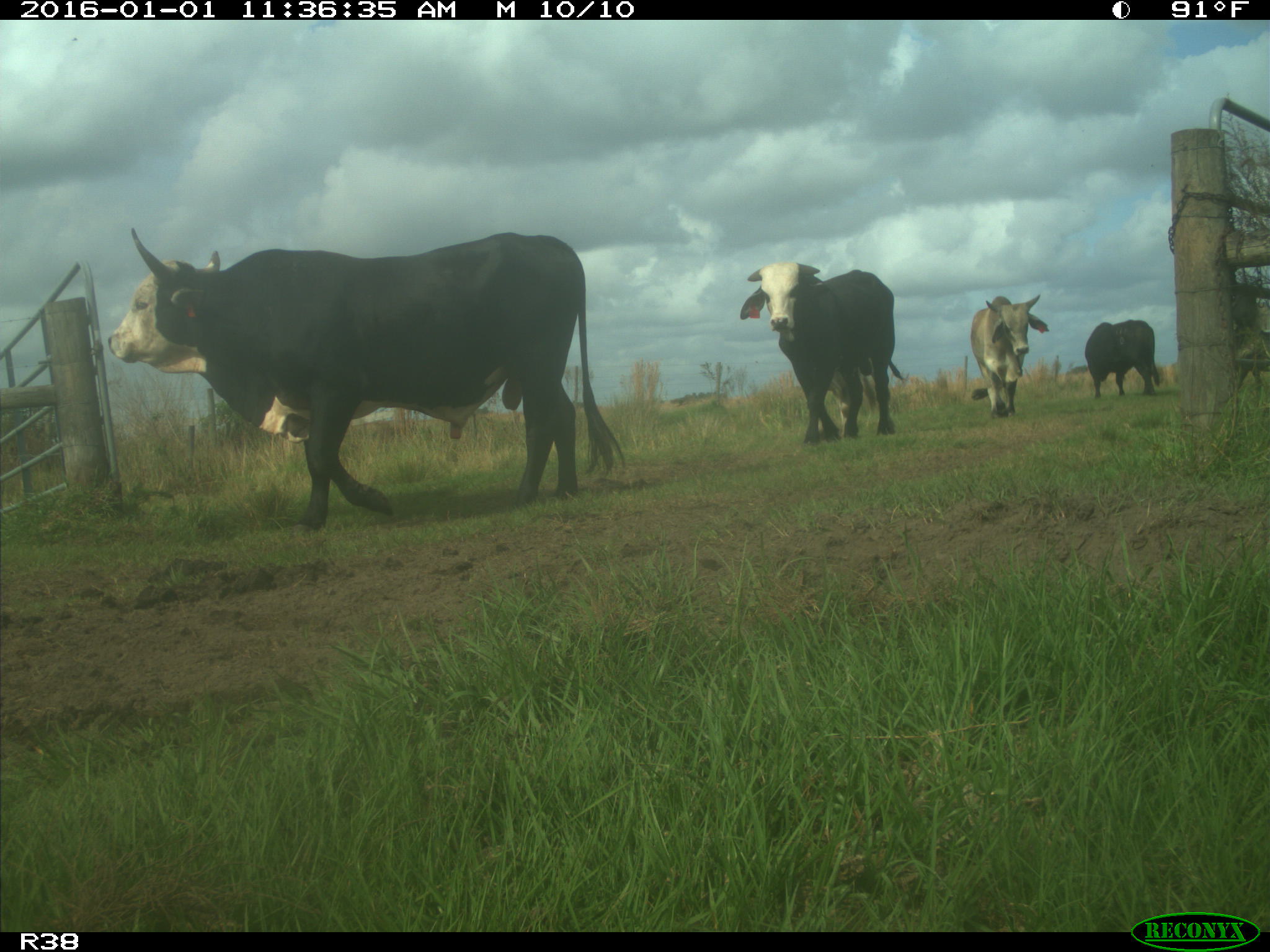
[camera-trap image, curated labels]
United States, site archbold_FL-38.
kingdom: Animalia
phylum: Chordata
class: Mammalia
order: Artiodactyla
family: Bovidae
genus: Bos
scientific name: Bos taurus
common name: domestic cow